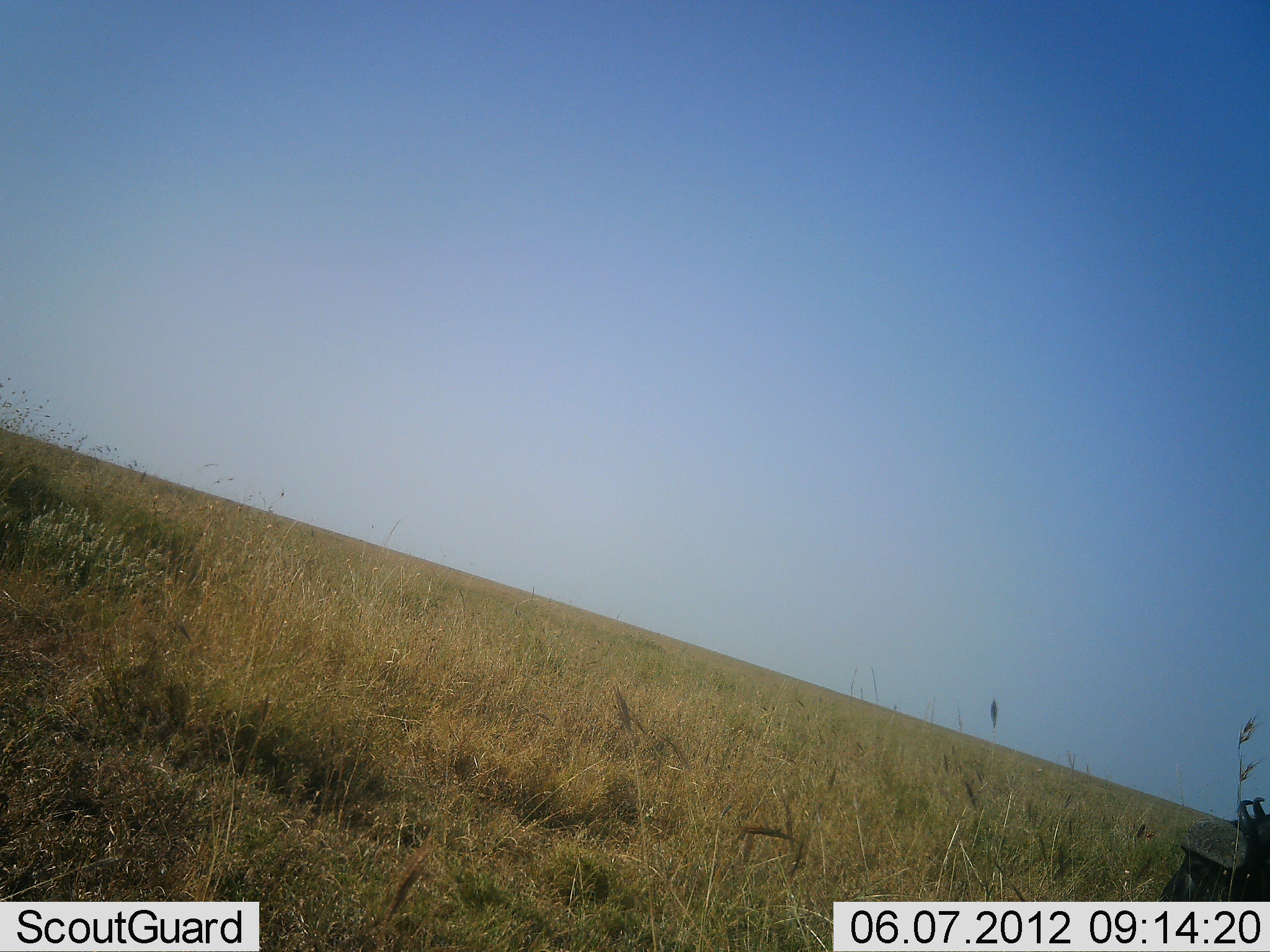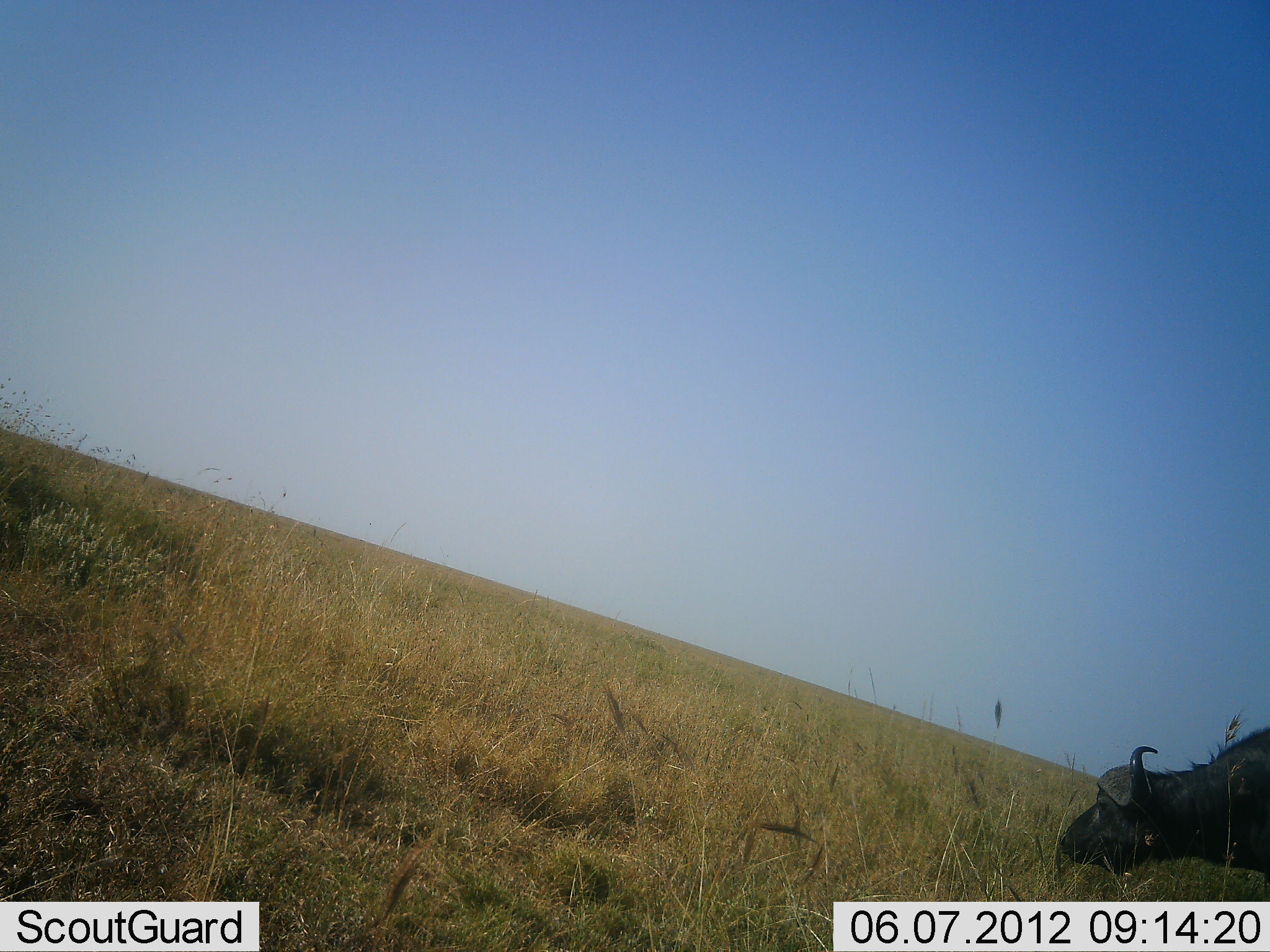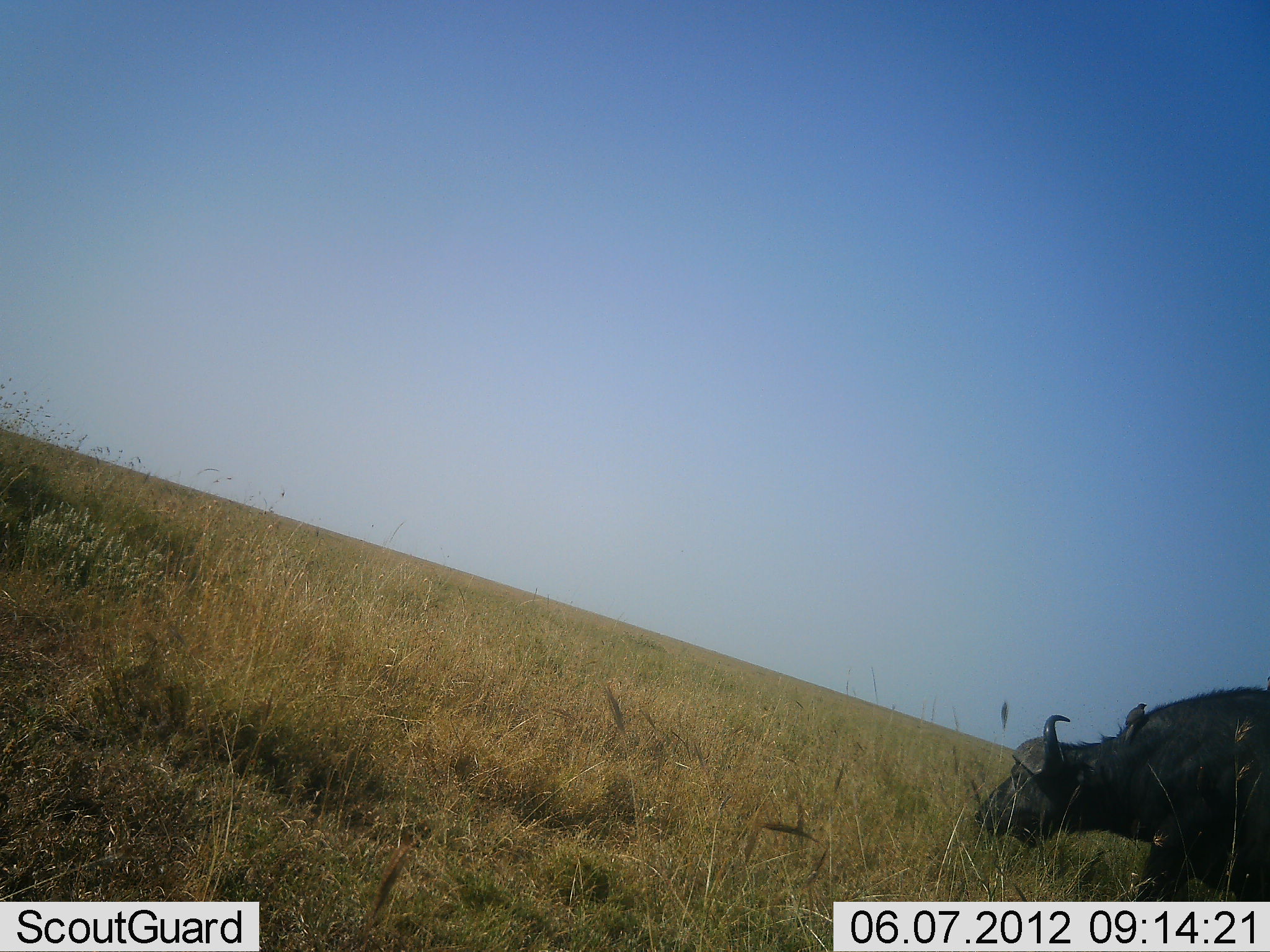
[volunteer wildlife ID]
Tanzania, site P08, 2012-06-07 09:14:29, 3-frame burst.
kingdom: Animalia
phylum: Chordata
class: Mammalia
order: Artiodactyla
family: Bovidae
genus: Syncerus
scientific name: Syncerus caffer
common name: cape buffalo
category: buffalo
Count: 1.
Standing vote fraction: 8%.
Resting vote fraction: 0%.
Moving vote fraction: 67%.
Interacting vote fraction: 0%.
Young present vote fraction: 0%.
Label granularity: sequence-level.